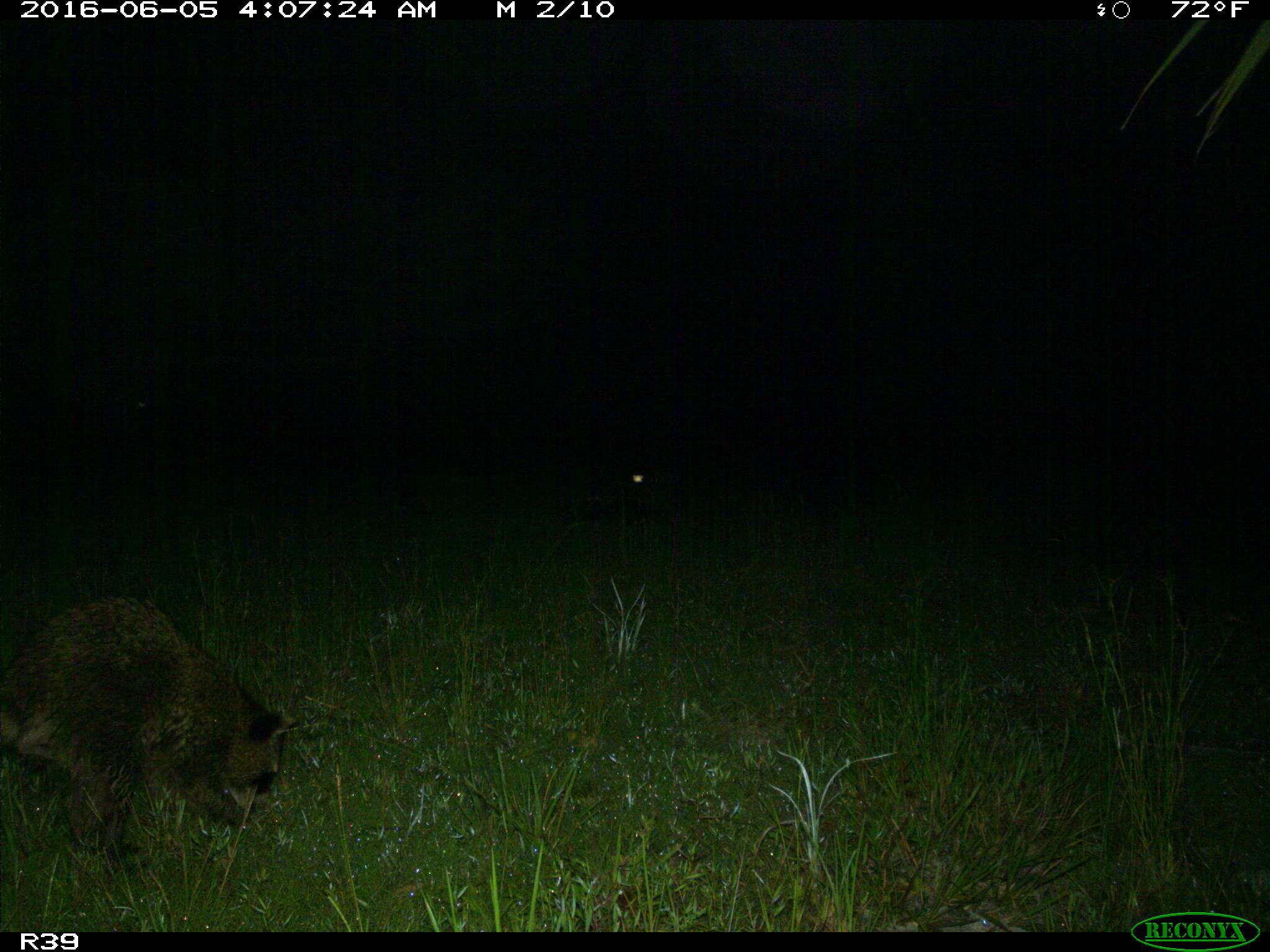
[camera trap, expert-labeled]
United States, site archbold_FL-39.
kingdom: Animalia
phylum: Chordata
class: Mammalia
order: Carnivora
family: Procyonidae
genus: Procyon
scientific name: Procyon lotor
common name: common raccoon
Procyon lotor (common raccoon).